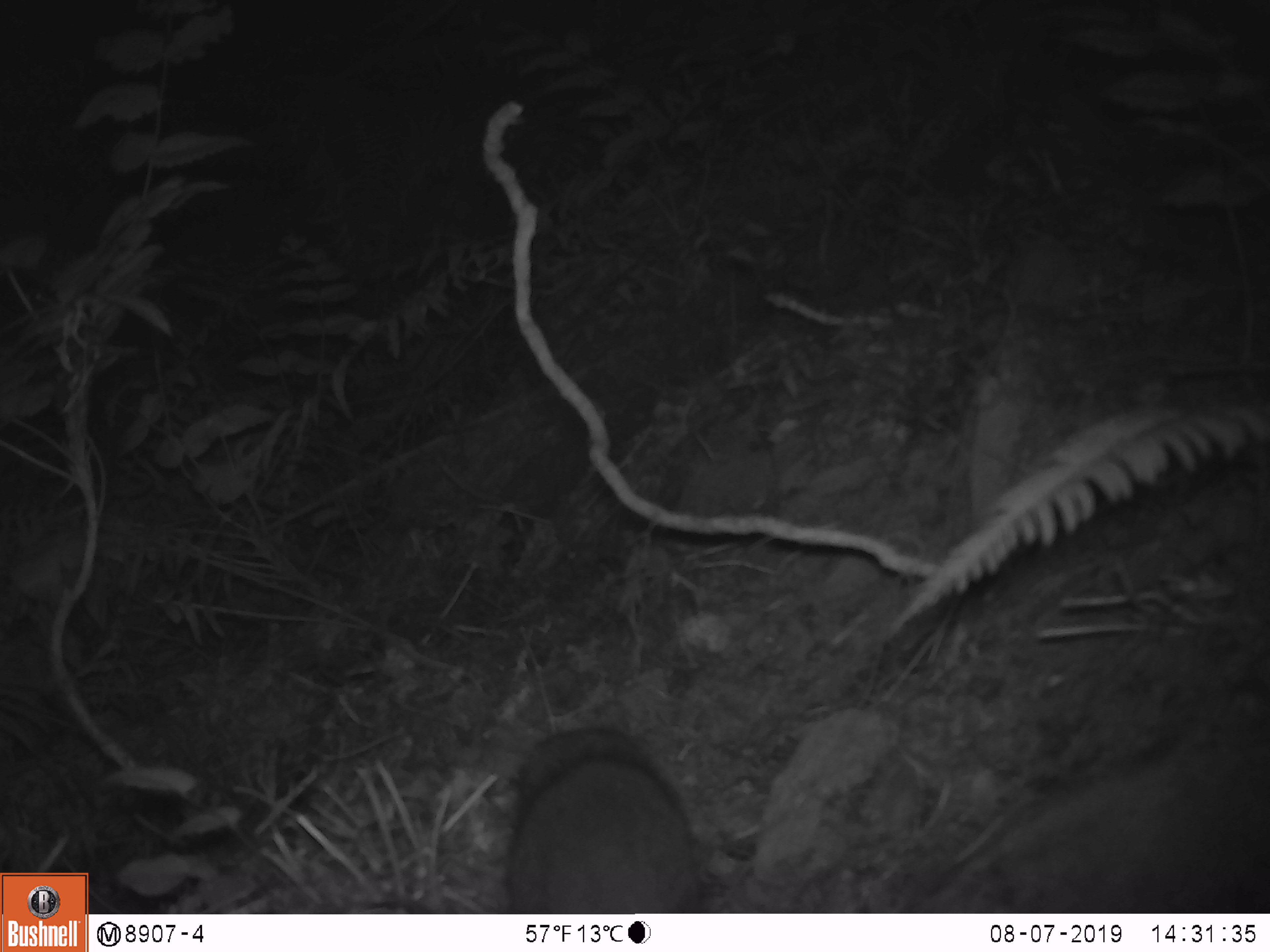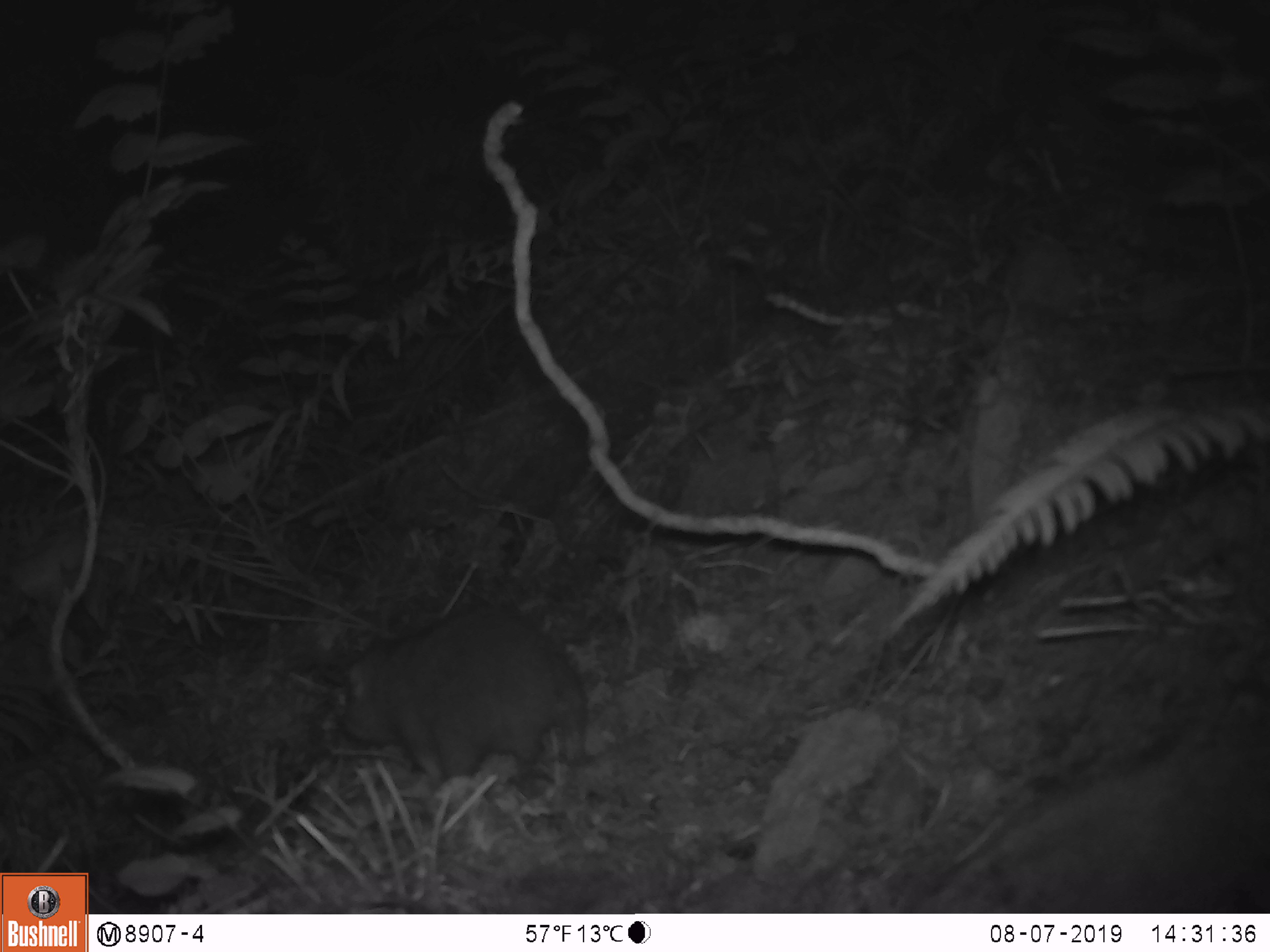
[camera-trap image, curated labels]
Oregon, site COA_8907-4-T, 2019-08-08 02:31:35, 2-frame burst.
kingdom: Animalia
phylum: Chordata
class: Mammalia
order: Rodentia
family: Aplodontiidae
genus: Aplodontia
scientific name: Aplodontia rufa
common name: mountain beaver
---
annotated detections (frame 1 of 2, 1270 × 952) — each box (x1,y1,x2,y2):
mountain beaver: (501,727,709,910)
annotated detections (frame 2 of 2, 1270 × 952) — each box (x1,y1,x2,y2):
mountain beaver: (326,596,587,793)